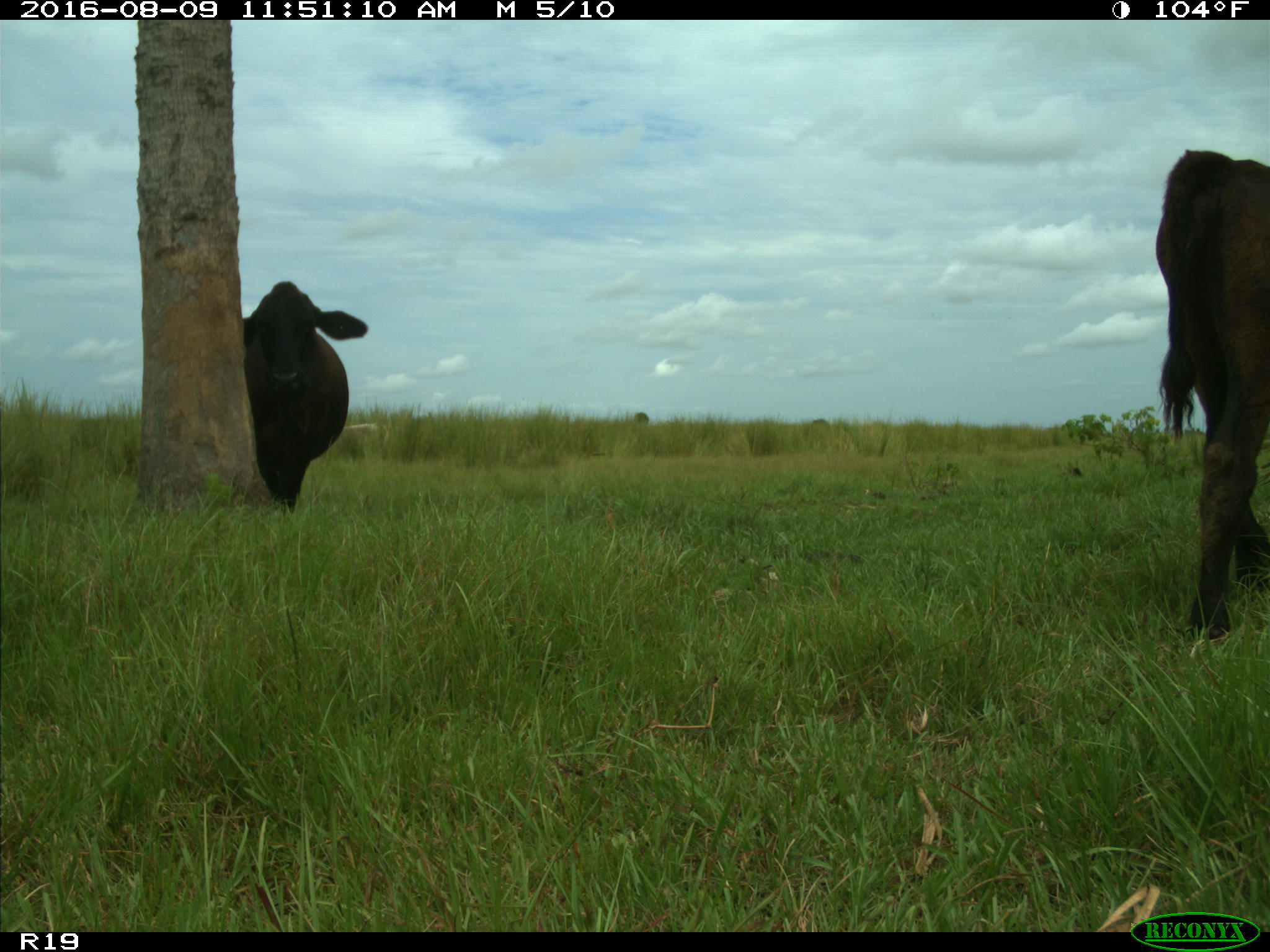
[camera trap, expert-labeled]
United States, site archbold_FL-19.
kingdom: Animalia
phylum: Chordata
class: Mammalia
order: Artiodactyla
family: Bovidae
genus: Bos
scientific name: Bos taurus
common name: domestic cow